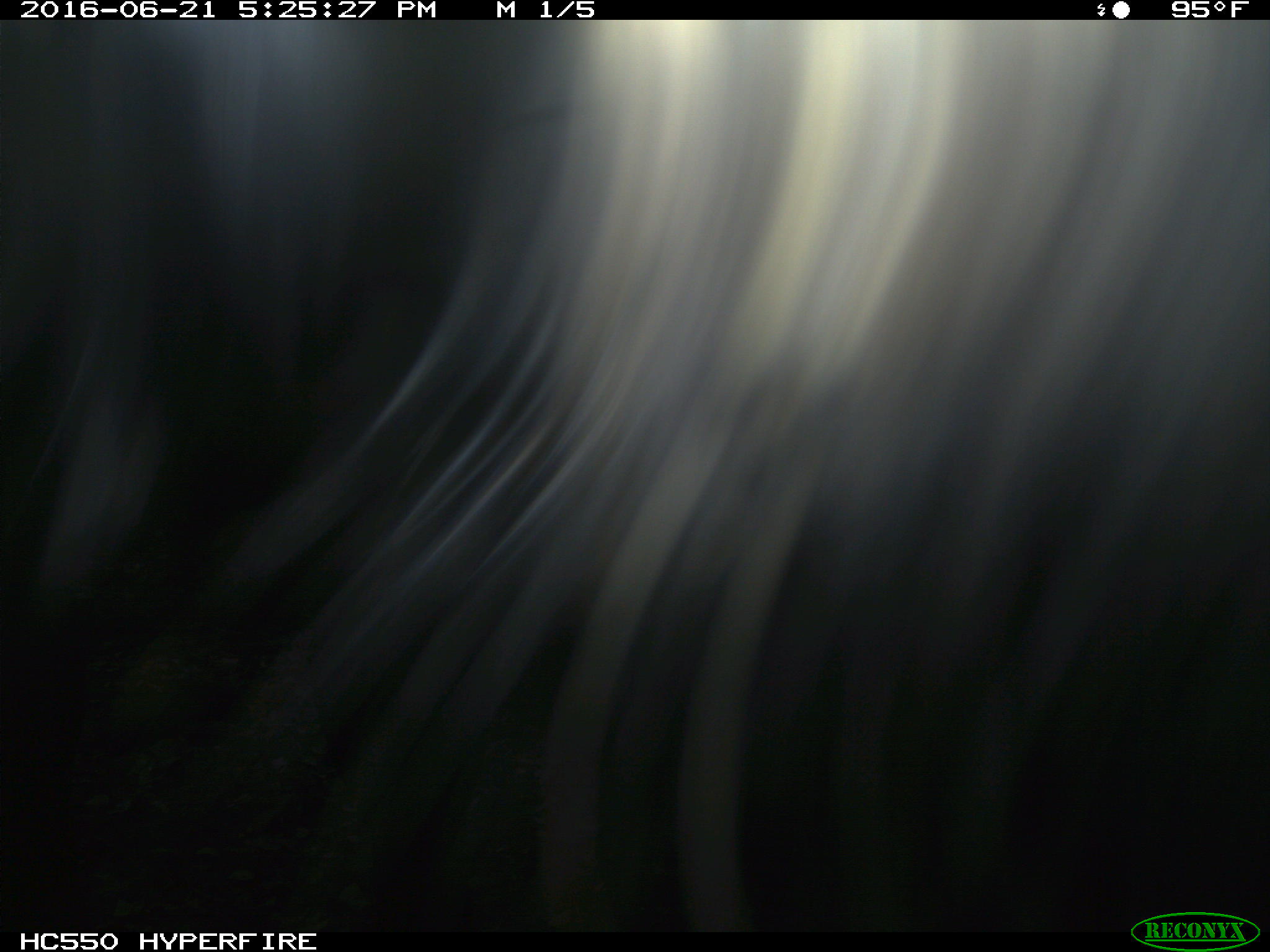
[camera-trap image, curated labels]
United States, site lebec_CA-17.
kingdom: Animalia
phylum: Chordata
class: Mammalia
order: Artiodactyla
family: Bovidae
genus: Bos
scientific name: Bos taurus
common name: domestic cow